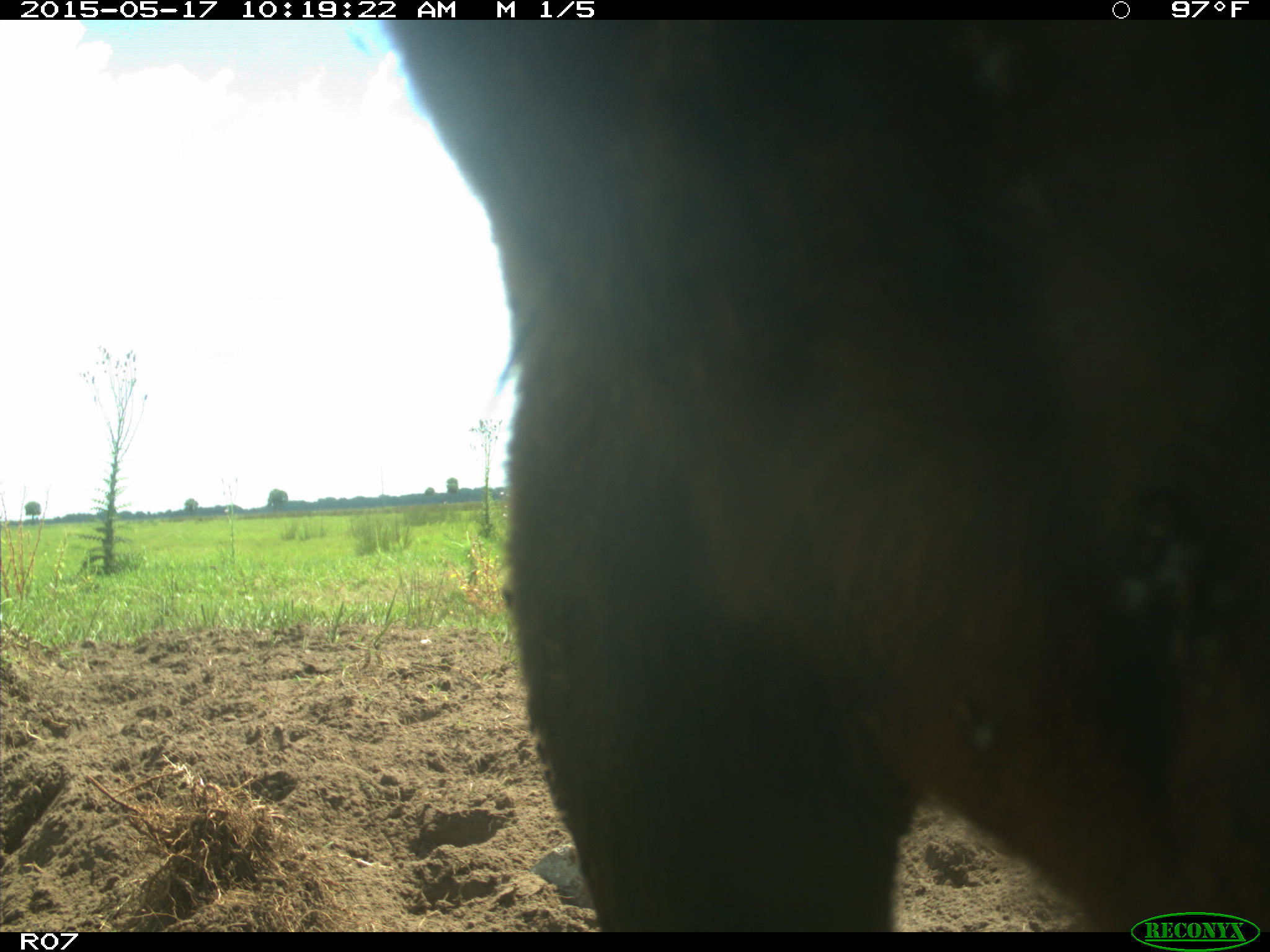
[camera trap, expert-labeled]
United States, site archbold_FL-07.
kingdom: Animalia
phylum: Chordata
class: Mammalia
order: Artiodactyla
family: Bovidae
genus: Bos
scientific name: Bos taurus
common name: domestic cow